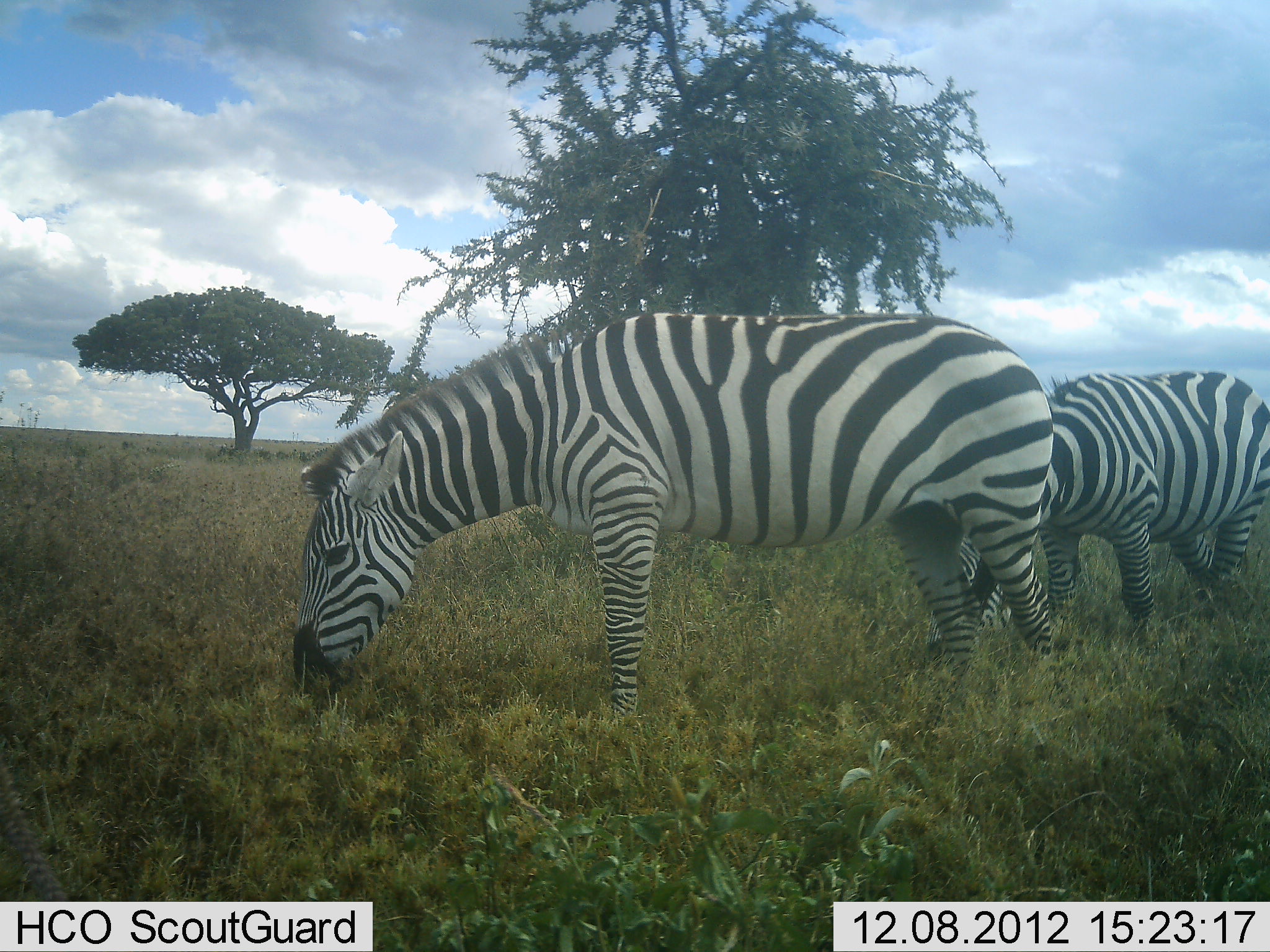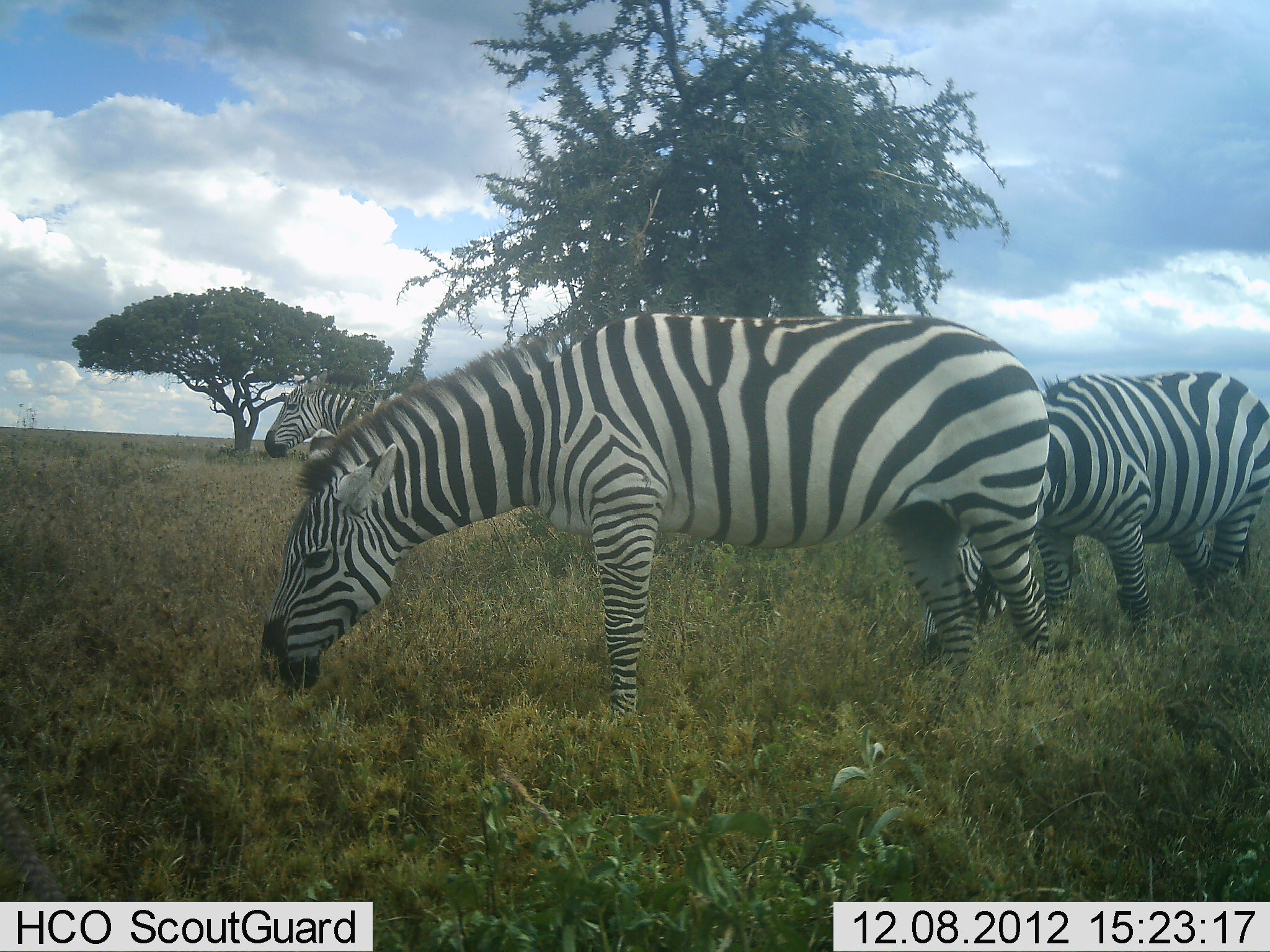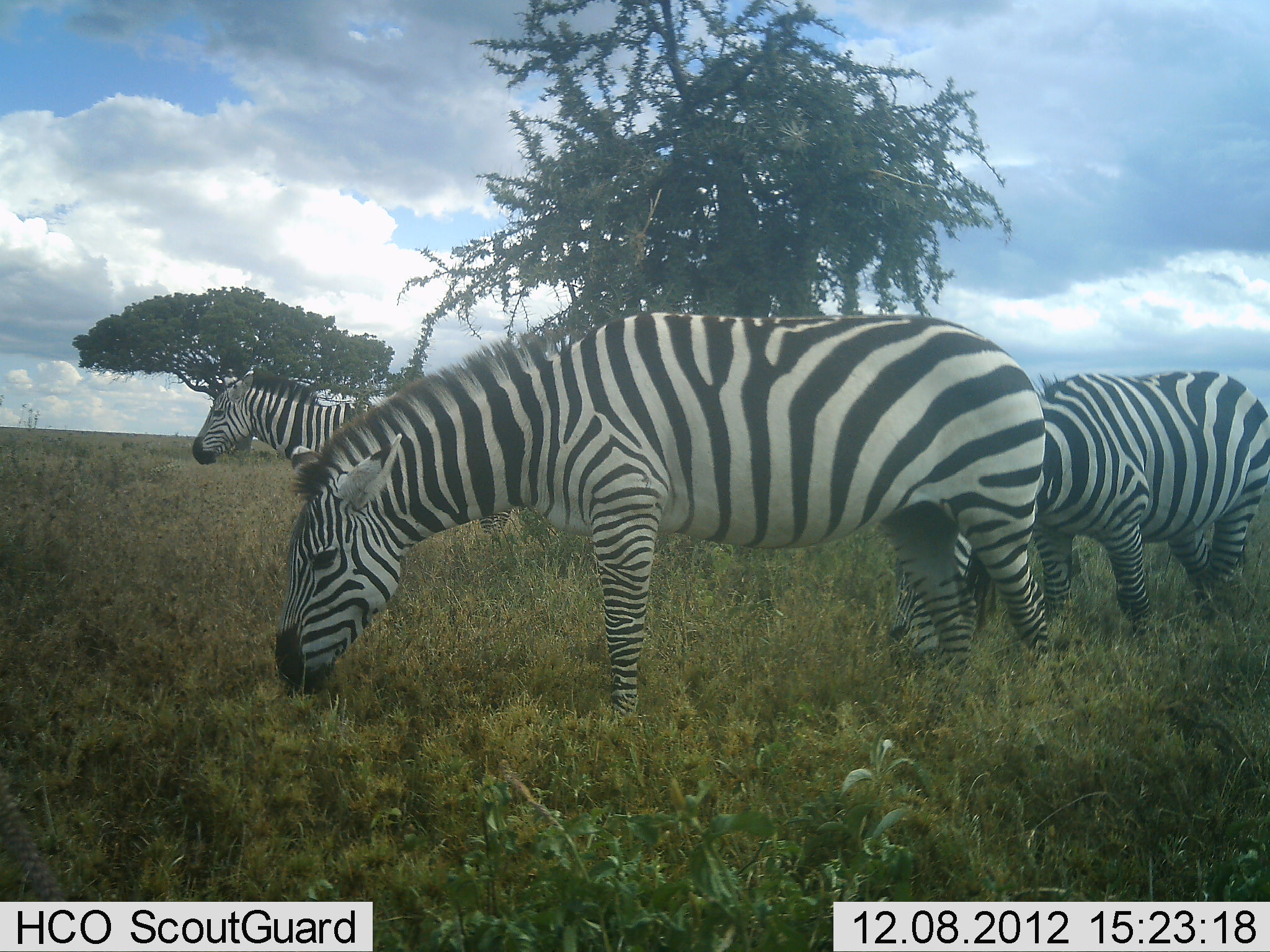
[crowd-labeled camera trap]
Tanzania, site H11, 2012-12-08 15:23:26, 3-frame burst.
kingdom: Animalia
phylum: Chordata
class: Mammalia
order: Perissodactyla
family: Equidae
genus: Equus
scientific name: Equus quagga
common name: plains zebra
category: zebra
Zebra (plains zebra) (Equus quagga), count 3. Behavior (volunteer vote fractions): standing 40%, resting 0%, moving 20%, interacting 0%. Young present (vote fraction): 0%. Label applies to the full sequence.